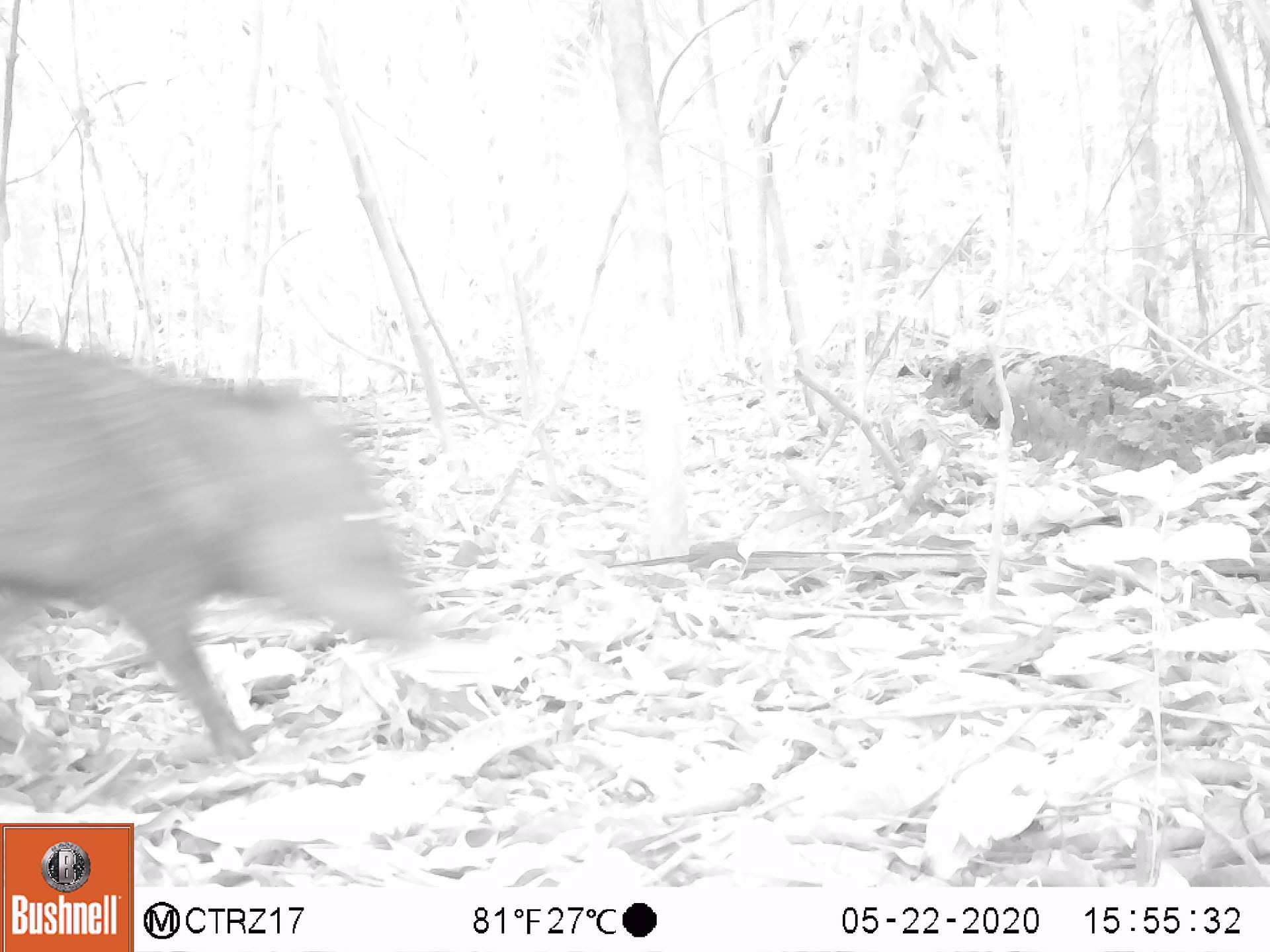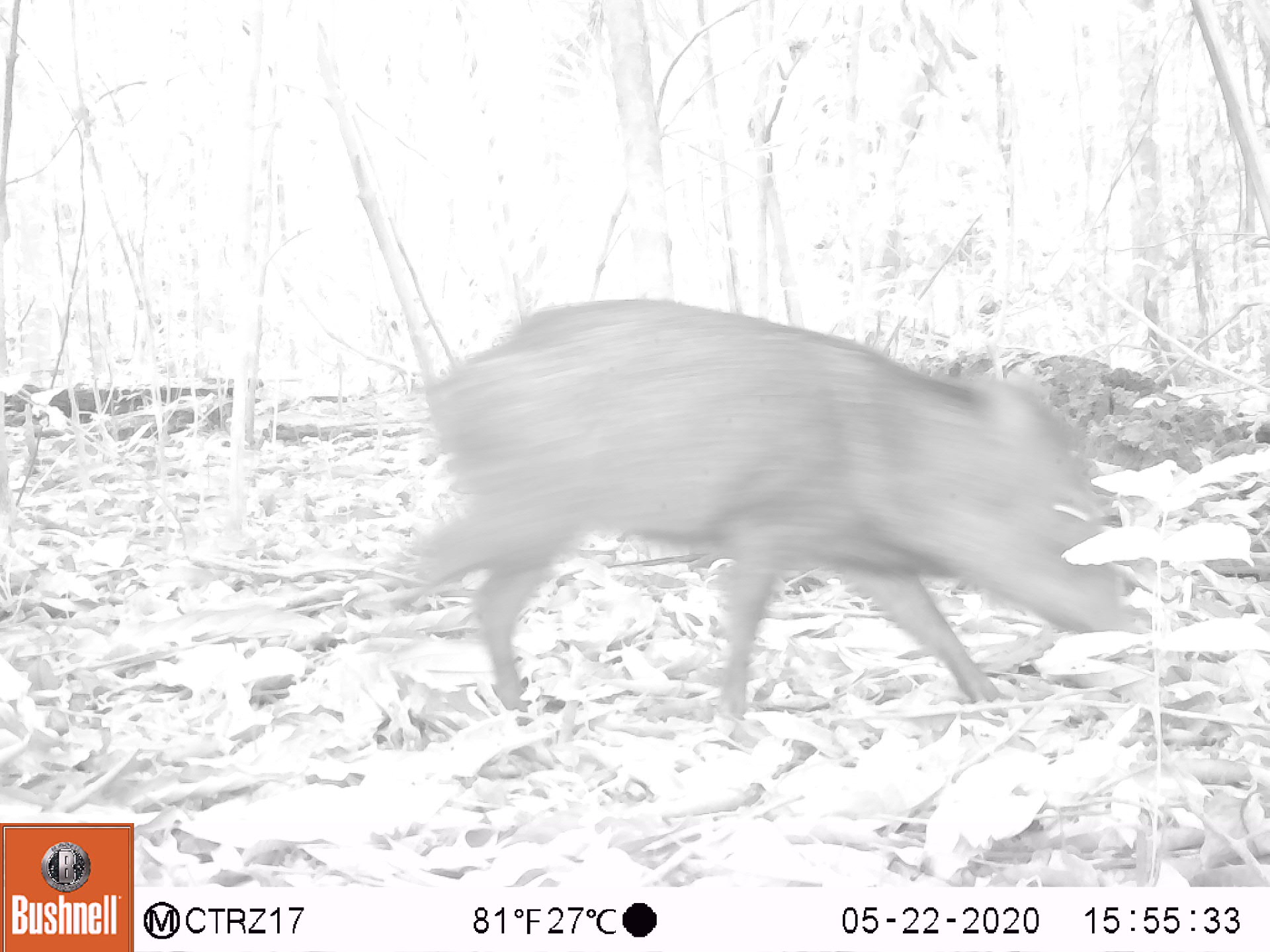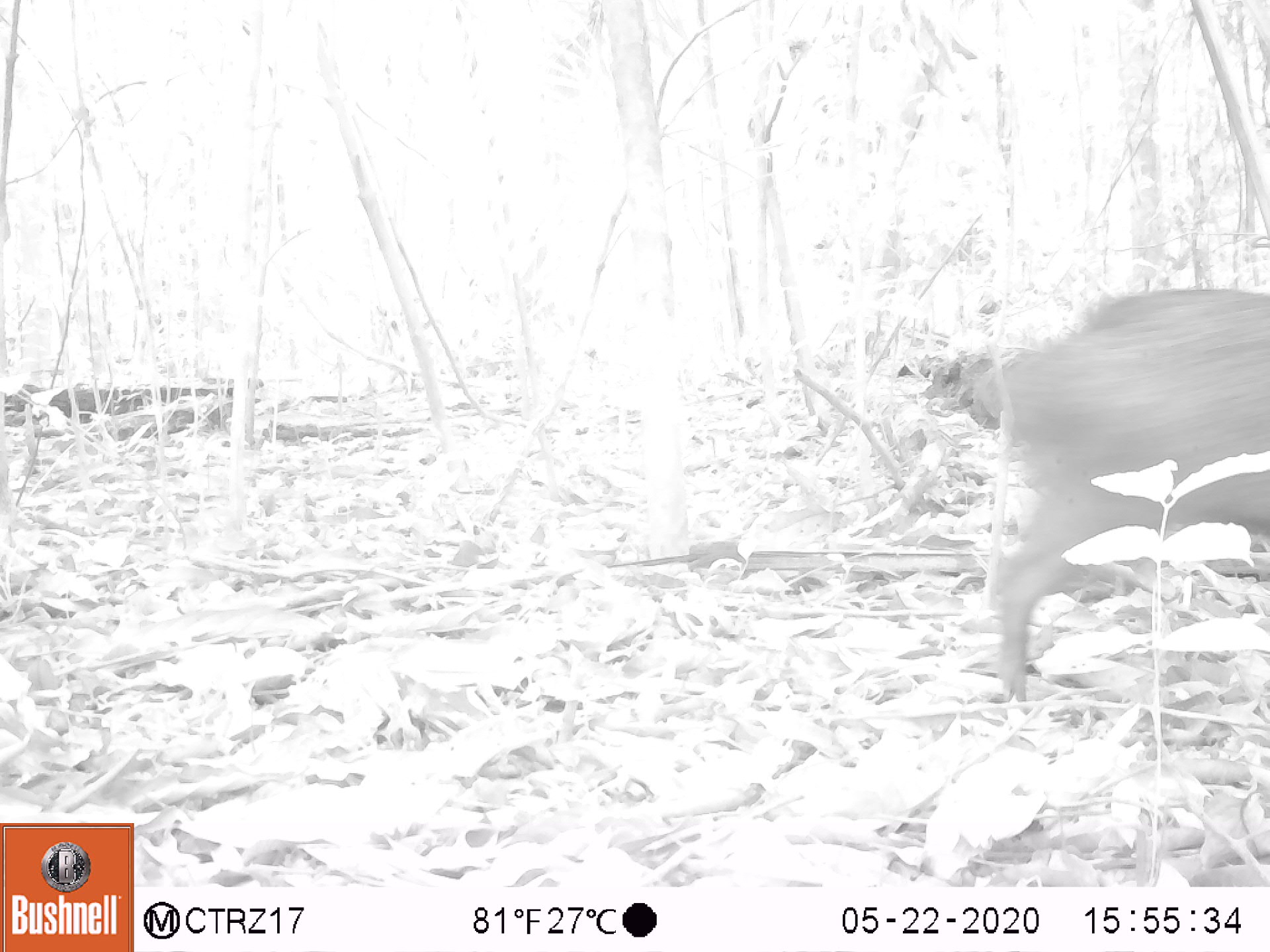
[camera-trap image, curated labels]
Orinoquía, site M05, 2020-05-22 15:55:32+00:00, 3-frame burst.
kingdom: Animalia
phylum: Chordata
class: Mammalia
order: Artiodactyla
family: Tayassuidae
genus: Pecari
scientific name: Pecari tajacu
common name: collared peccary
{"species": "collared peccary (Pecari tajacu)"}